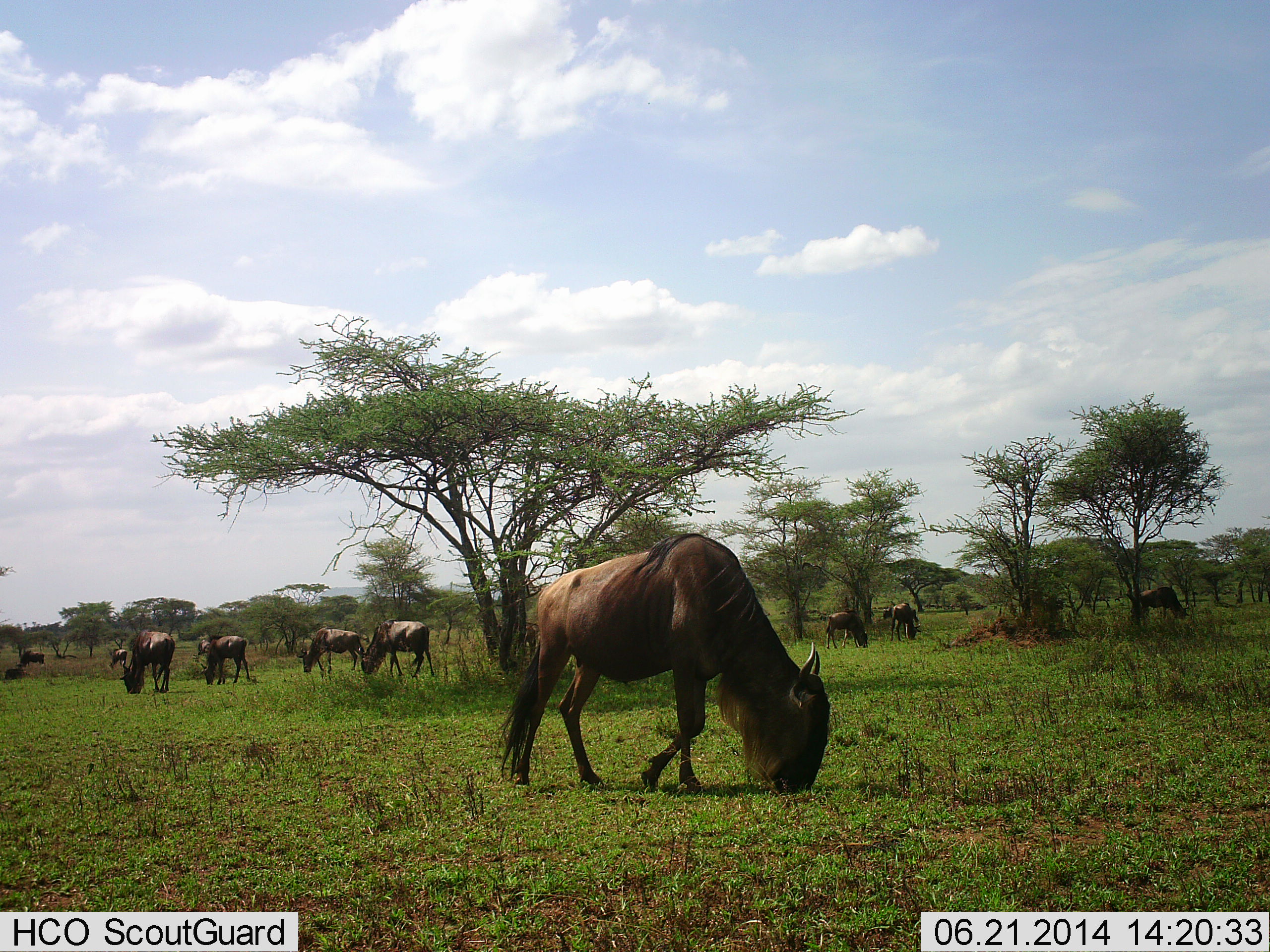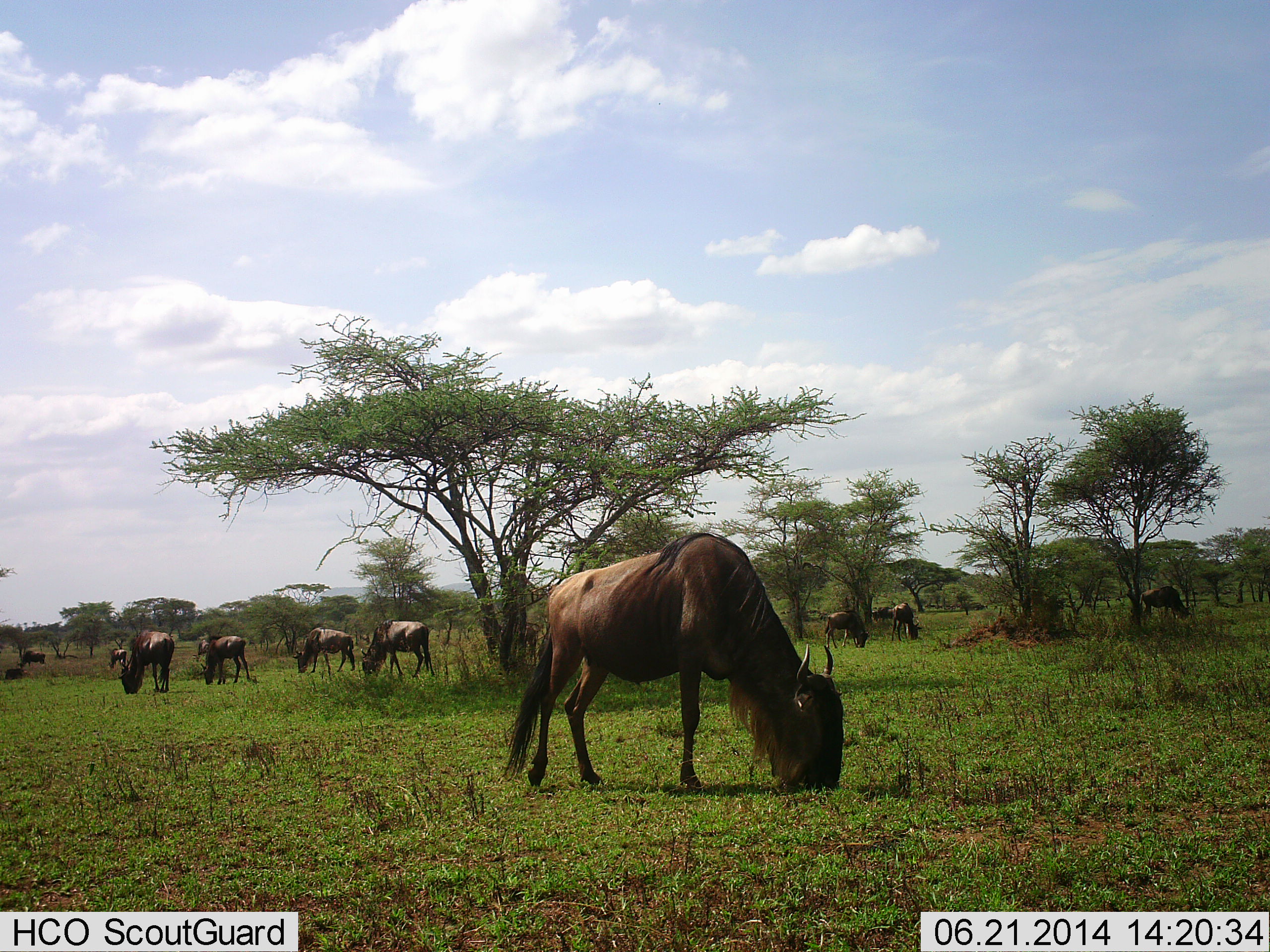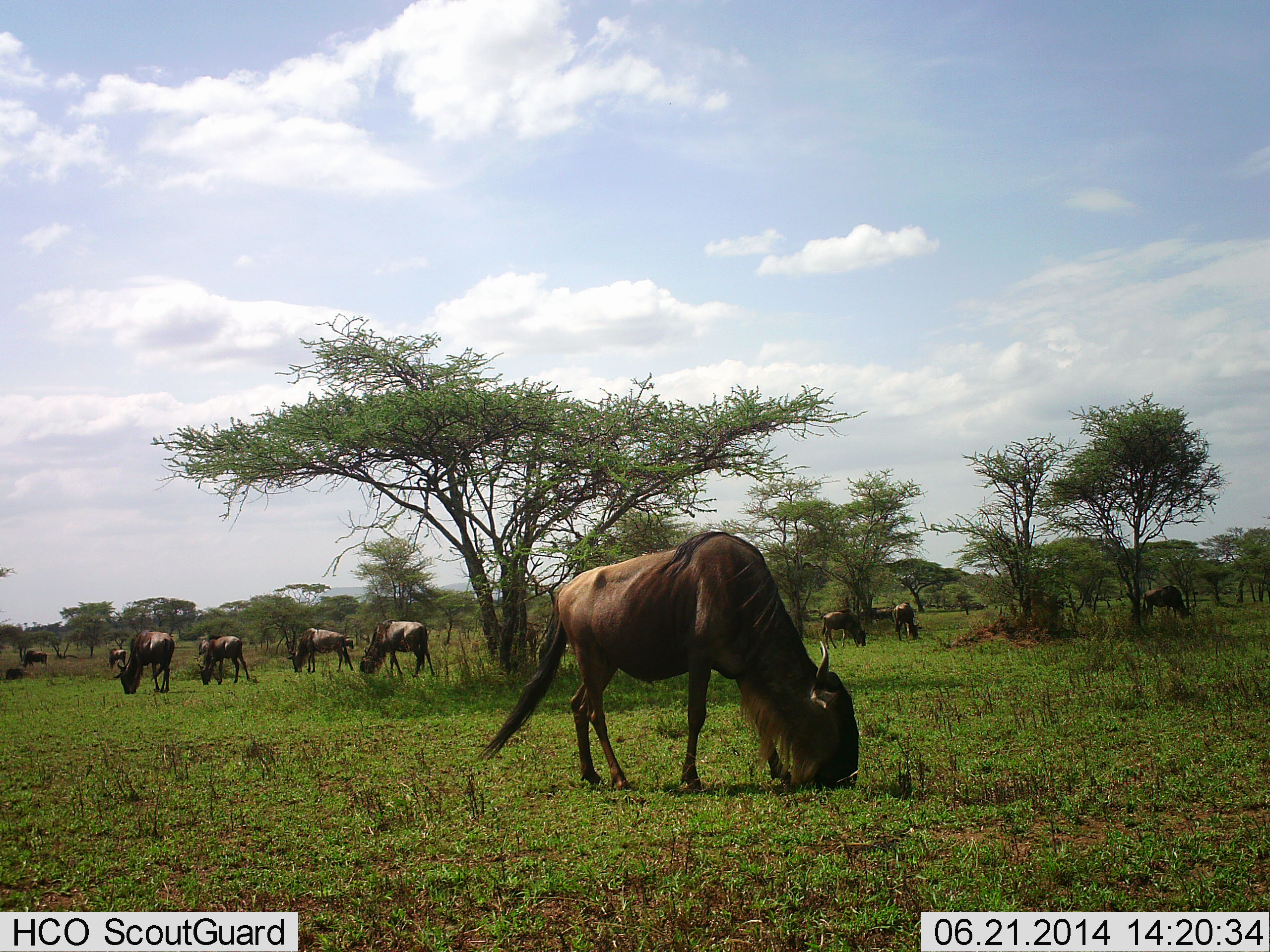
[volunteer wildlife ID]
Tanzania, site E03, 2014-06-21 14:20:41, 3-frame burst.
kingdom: Animalia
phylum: Chordata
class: Mammalia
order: Artiodactyla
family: Bovidae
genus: Connochaetes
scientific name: Connochaetes taurinus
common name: blue wildebeest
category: wildebeest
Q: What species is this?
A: Wildebeest (blue wildebeest) (Connochaetes taurinus).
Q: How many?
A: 11-50.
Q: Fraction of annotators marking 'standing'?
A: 33%.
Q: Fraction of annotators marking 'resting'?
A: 0%.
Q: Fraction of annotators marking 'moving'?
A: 0%.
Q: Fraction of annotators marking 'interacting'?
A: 0%.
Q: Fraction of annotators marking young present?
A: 0%.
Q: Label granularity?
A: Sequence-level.